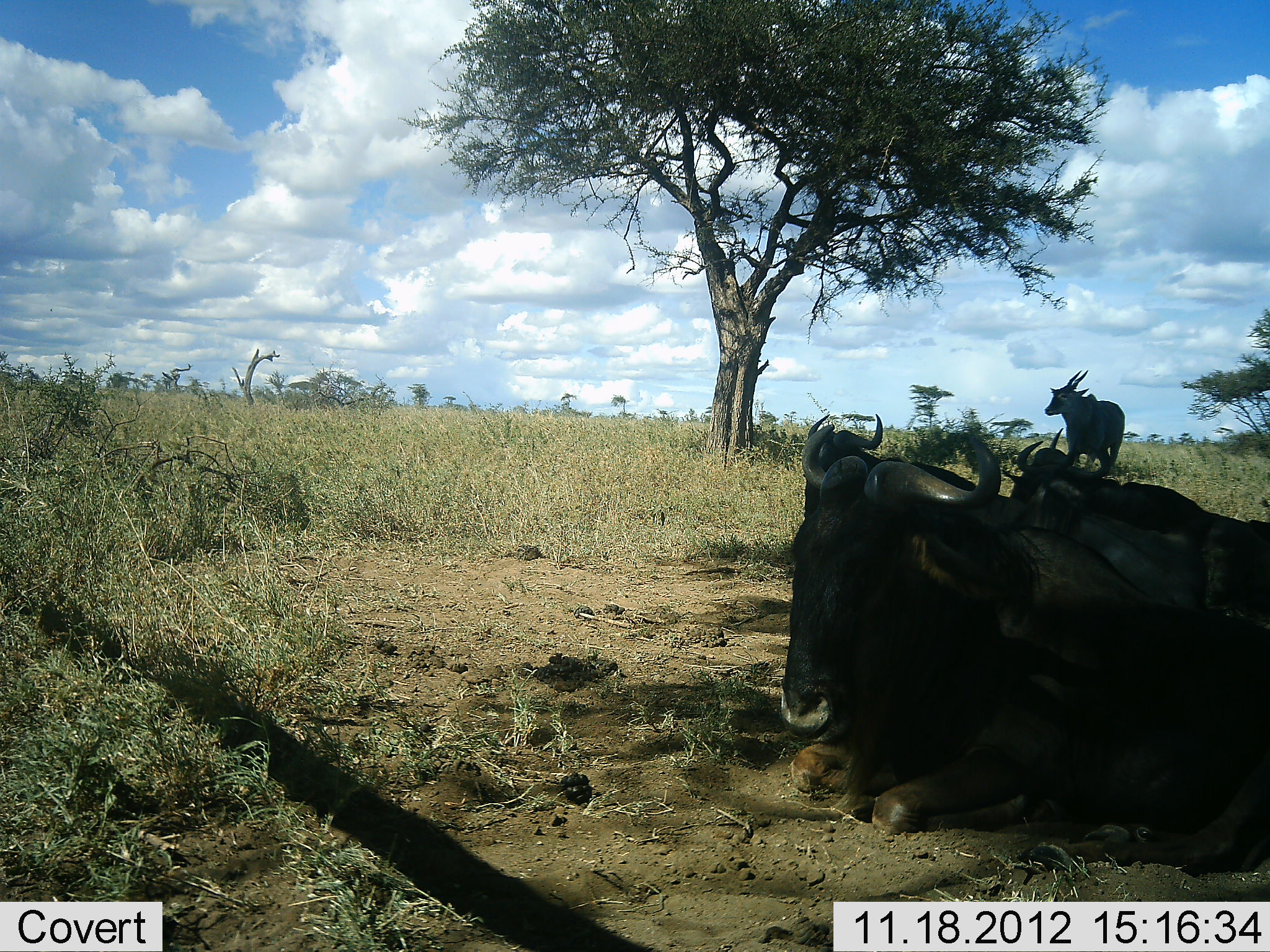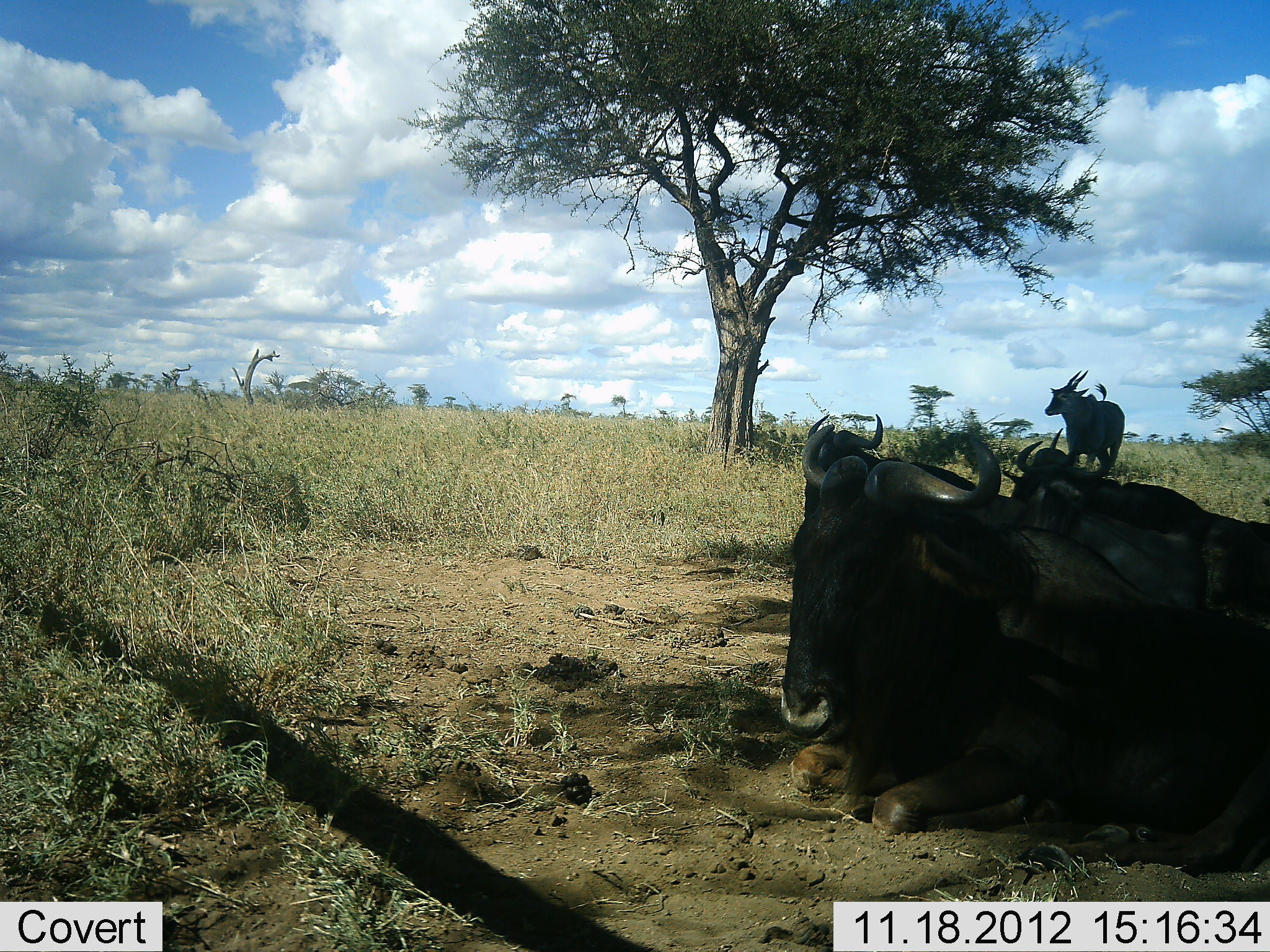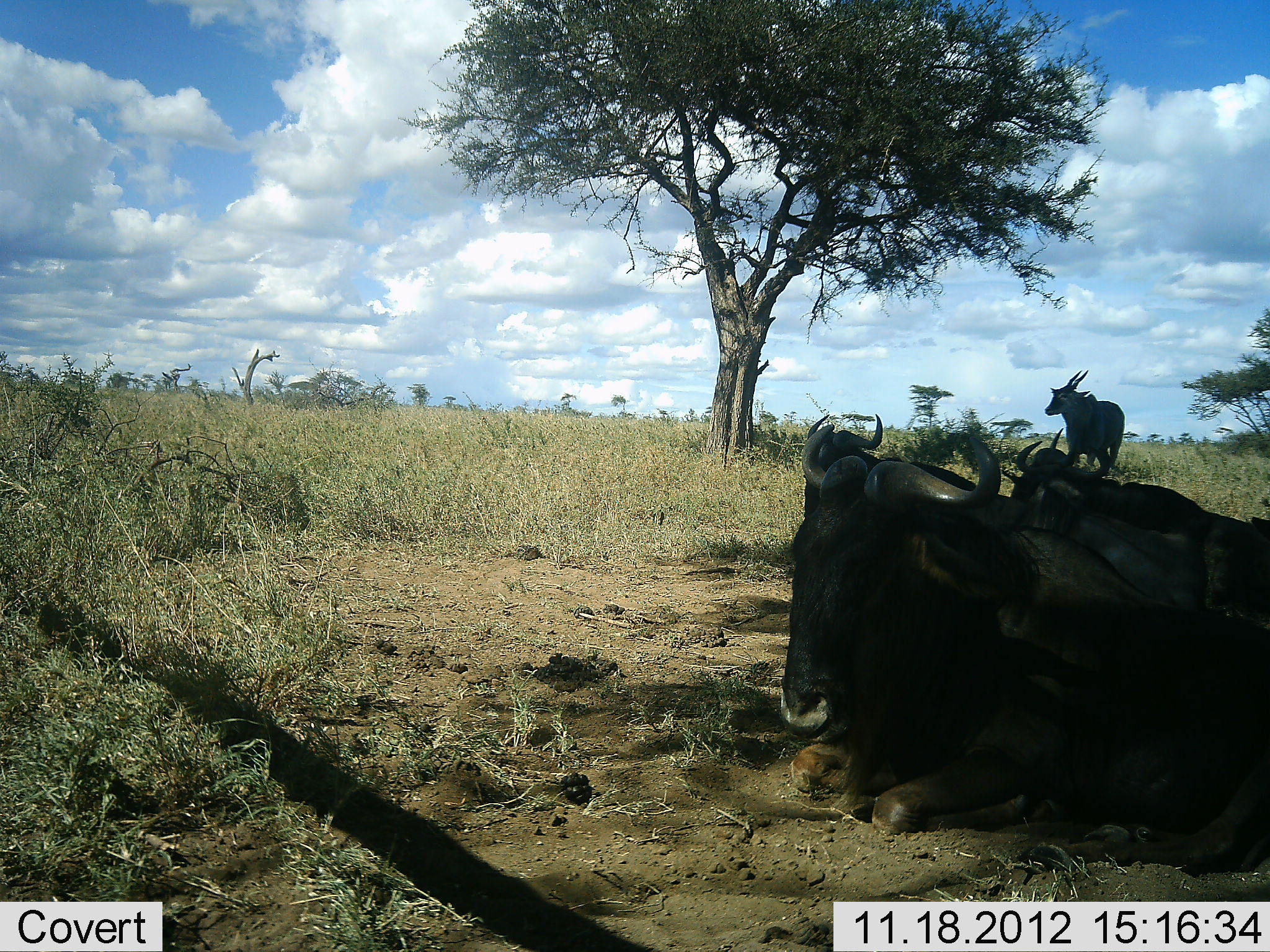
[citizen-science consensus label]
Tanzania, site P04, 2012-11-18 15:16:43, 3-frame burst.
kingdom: Animalia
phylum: Chordata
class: Mammalia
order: Artiodactyla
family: Bovidae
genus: Tragelaphus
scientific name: Tragelaphus oryx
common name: eland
Eland (Tragelaphus oryx), count 1. Behavior (volunteer vote fractions): standing 100%, resting 0%, moving 0%, interacting 0%. Young present (vote fraction): 0%. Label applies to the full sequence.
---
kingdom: Animalia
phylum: Chordata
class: Mammalia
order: Artiodactyla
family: Bovidae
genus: Connochaetes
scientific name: Connochaetes taurinus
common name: blue wildebeest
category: wildebeest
Wildebeest (blue wildebeest) (Connochaetes taurinus), count 3. Behavior (volunteer vote fractions): standing 15%, resting 100%, moving 0%, interacting 0%. Young present (vote fraction): 0%. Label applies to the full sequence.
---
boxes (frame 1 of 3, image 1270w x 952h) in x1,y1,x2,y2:
animal: 780,425,1270,875; 1003,439,1270,610; 1008,427,1270,543; 803,414,1027,532; 1044,369,1126,471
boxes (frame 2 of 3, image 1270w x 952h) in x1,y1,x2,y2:
animal: 780,425,1270,875; 1003,439,1270,611; 1008,427,1270,543; 803,414,1012,532; 1044,369,1126,471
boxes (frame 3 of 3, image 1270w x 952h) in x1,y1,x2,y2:
animal: 780,425,1270,875; 1000,439,1270,611; 1008,427,1270,543; 803,414,1027,532; 1044,369,1126,471